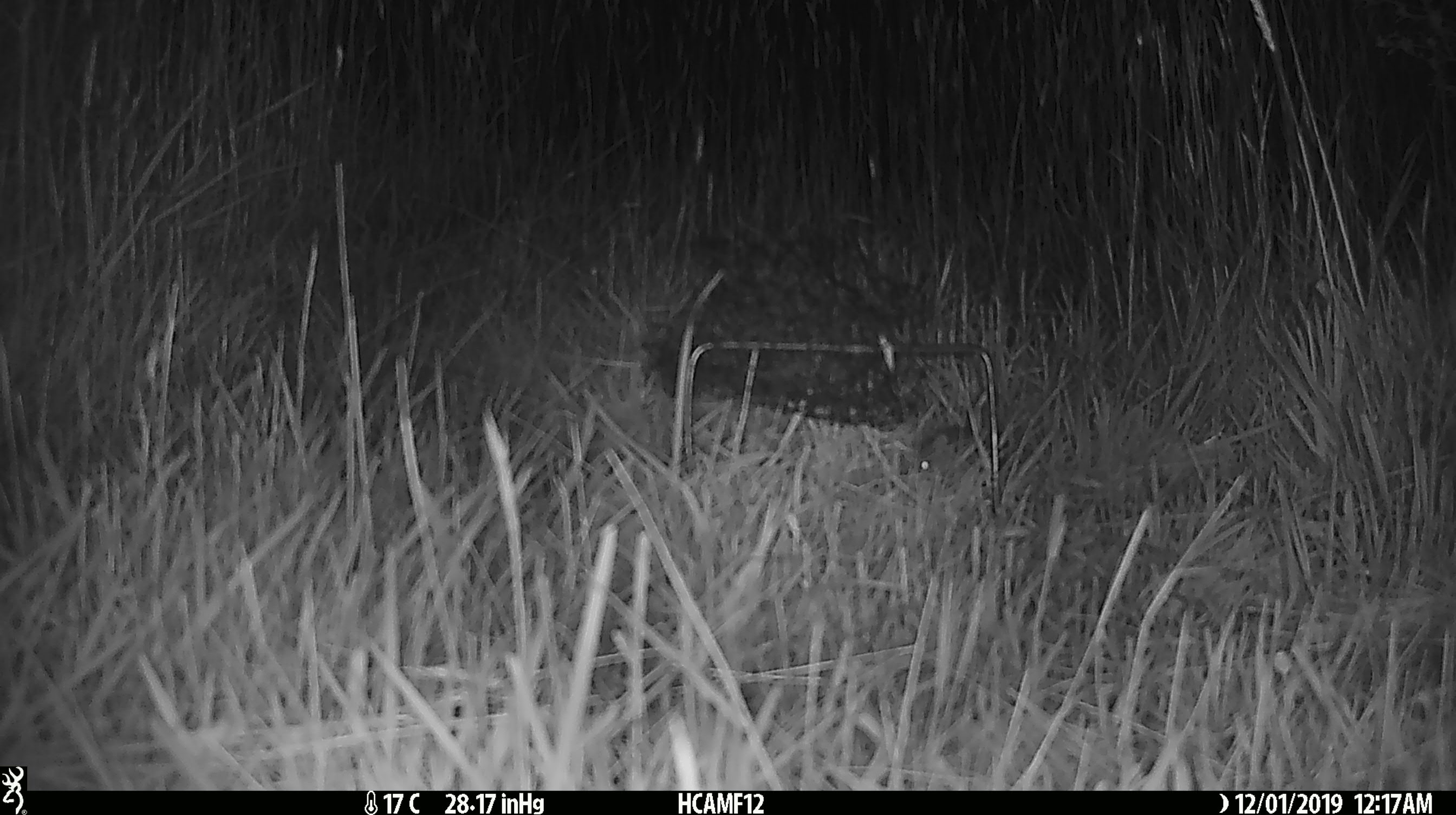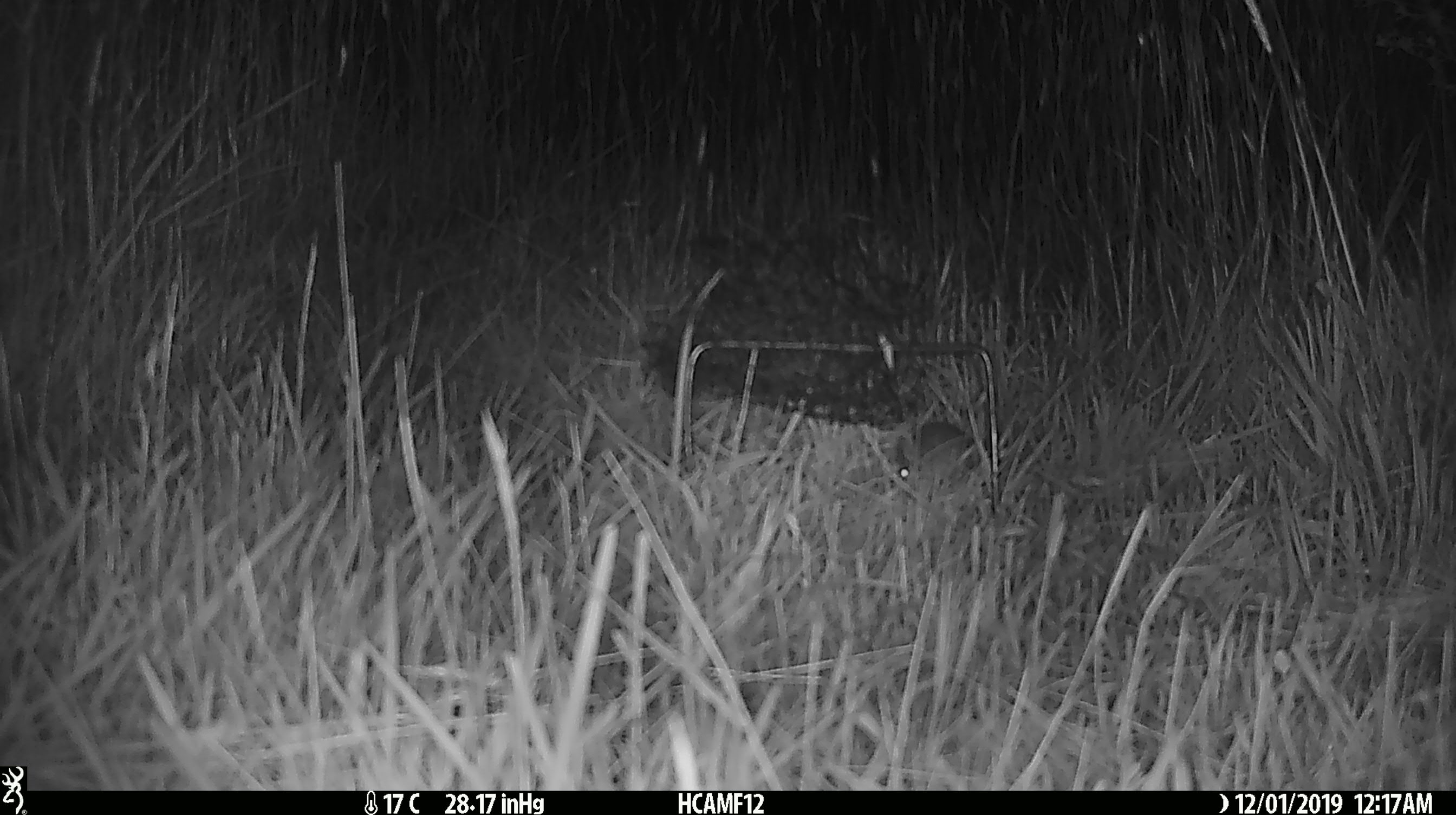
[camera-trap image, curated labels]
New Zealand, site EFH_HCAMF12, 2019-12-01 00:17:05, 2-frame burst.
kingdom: Animalia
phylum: Chordata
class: Mammalia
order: Rodentia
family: Muridae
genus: Mus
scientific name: Mus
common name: mouse